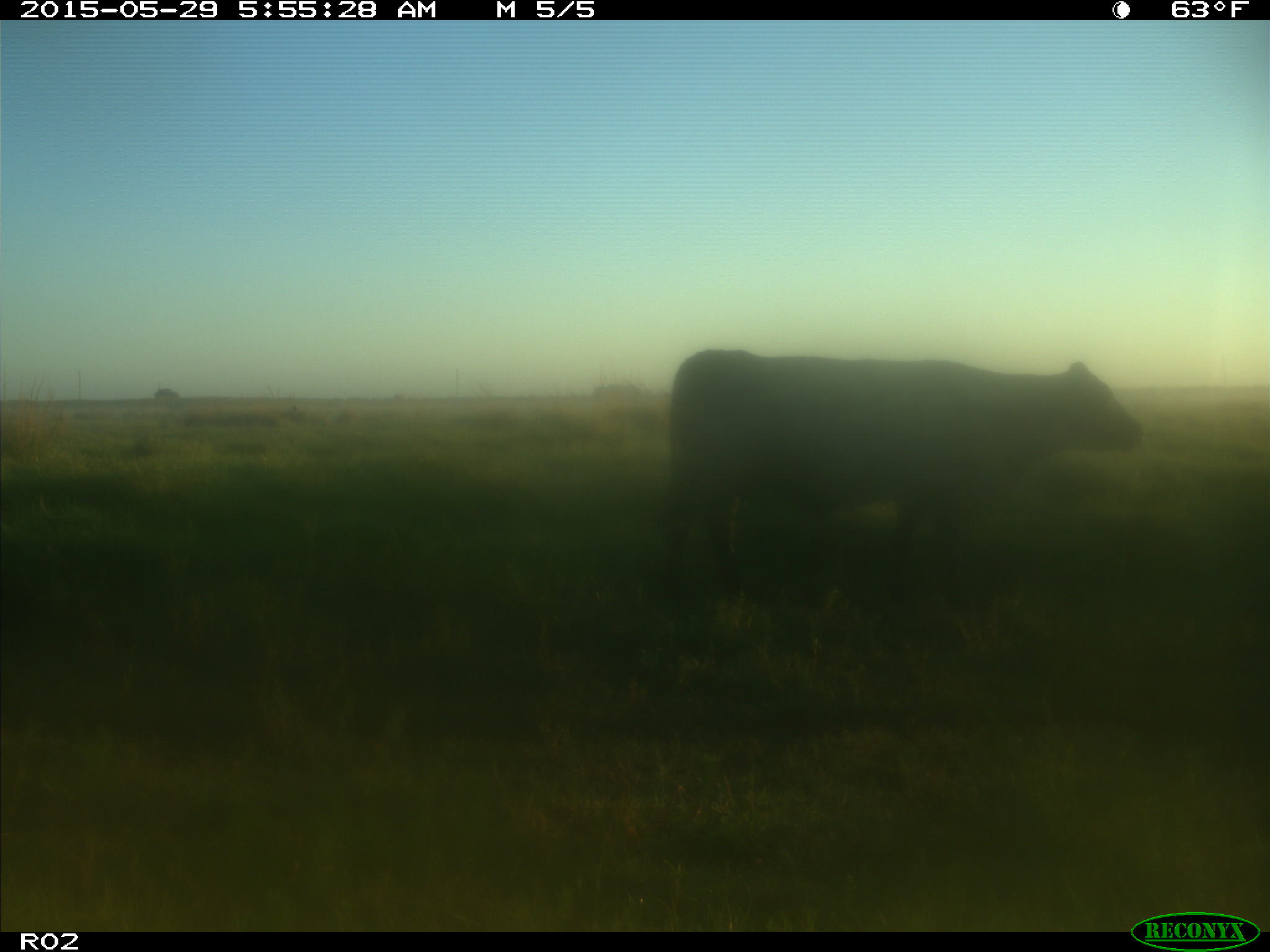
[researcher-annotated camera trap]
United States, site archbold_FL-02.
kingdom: Animalia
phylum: Chordata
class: Mammalia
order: Artiodactyla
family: Bovidae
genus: Bos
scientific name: Bos taurus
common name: domestic cow